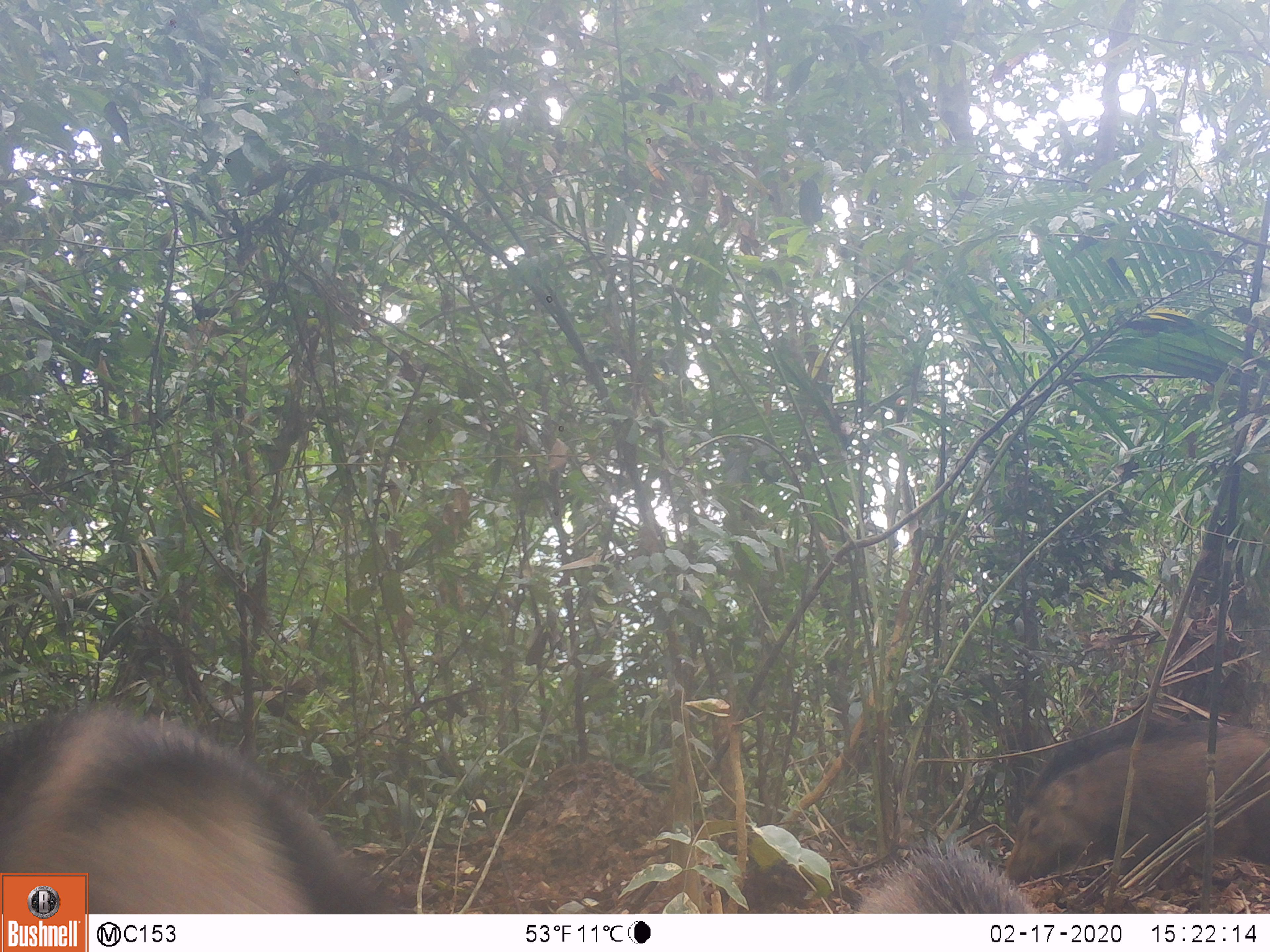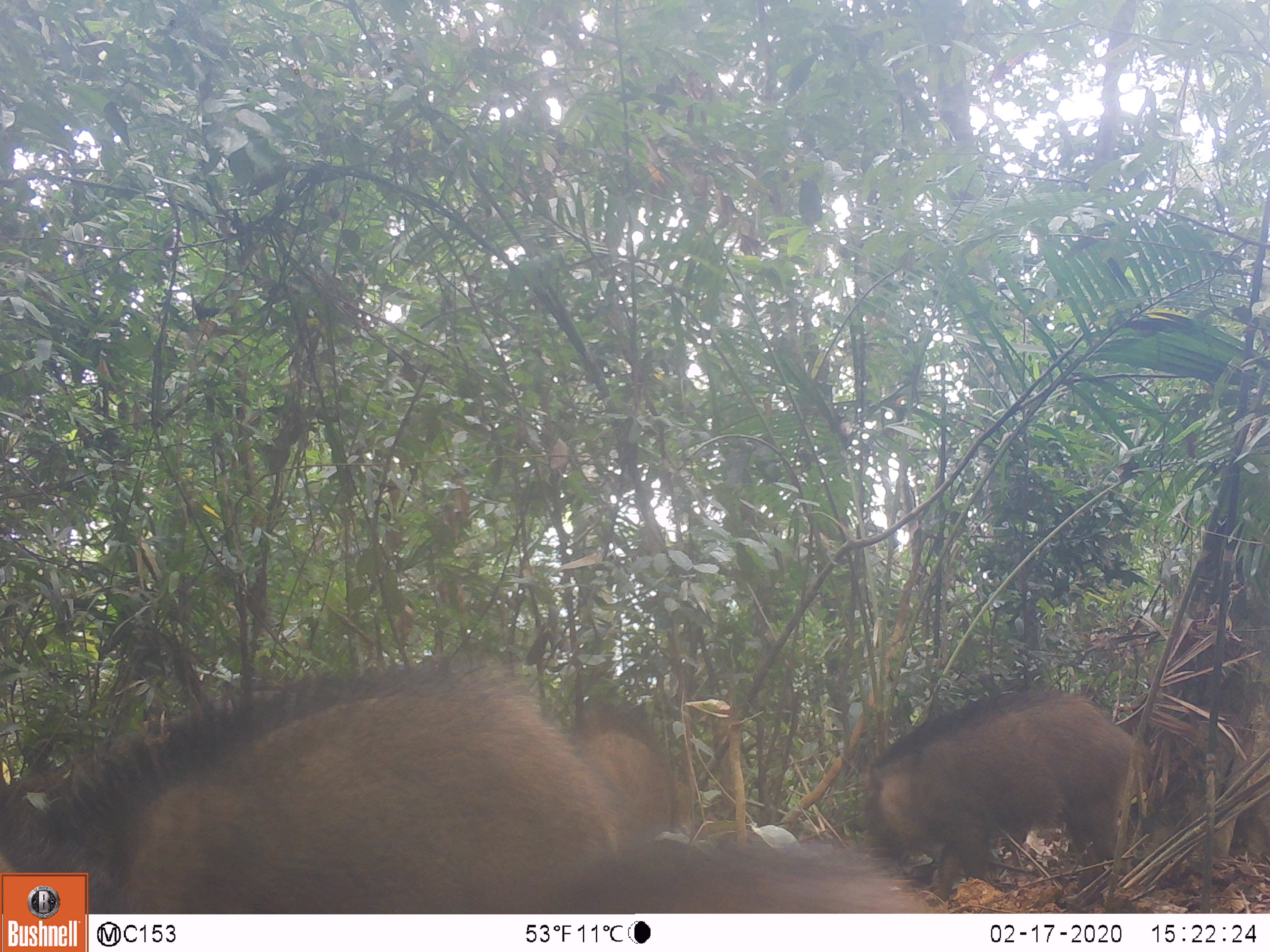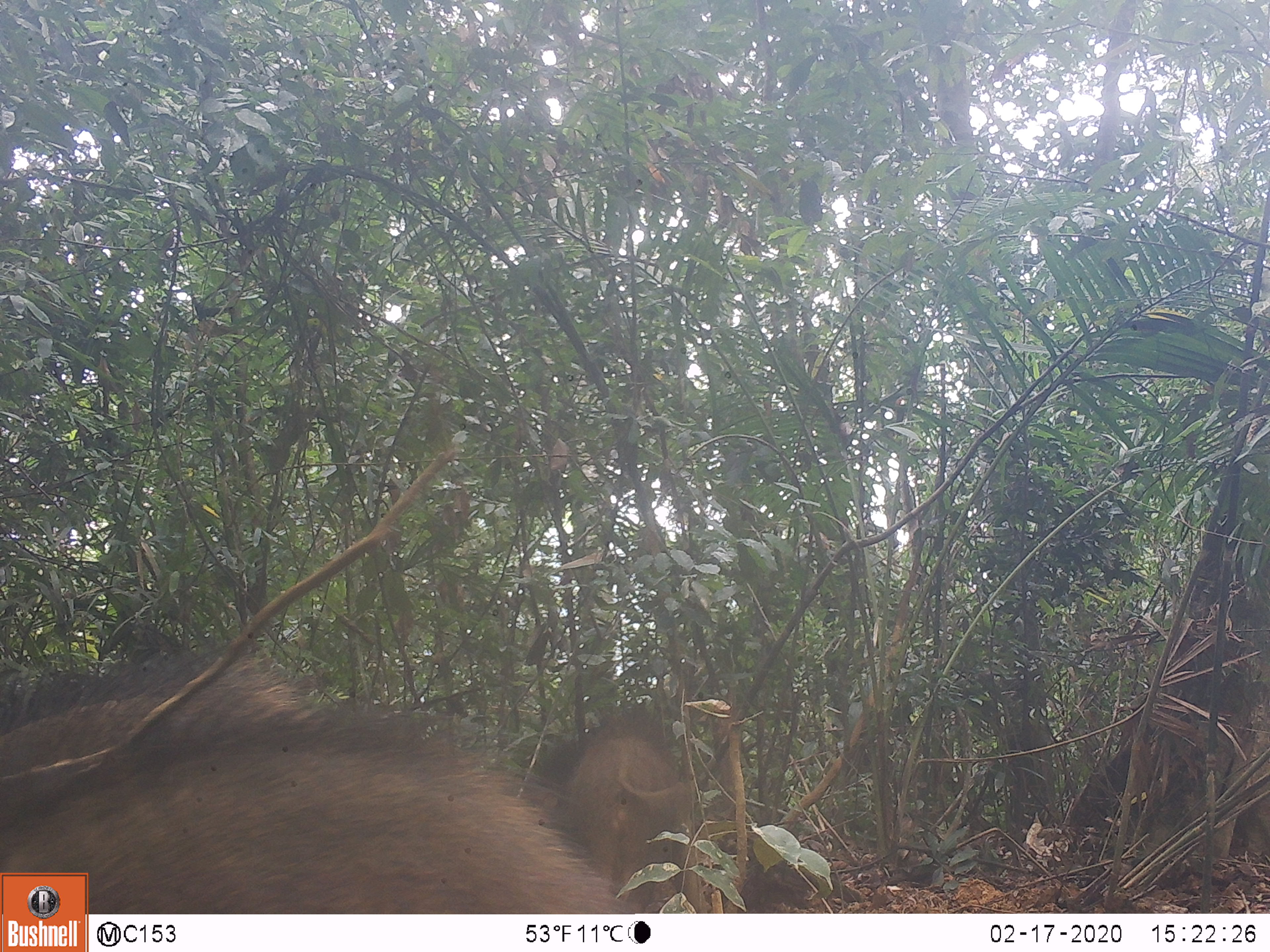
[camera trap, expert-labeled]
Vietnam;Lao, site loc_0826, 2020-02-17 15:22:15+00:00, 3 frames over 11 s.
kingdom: Animalia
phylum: Chordata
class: Mammalia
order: Artiodactyla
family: Suidae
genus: Sus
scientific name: Sus scrofa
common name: eurasian wild pig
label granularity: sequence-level